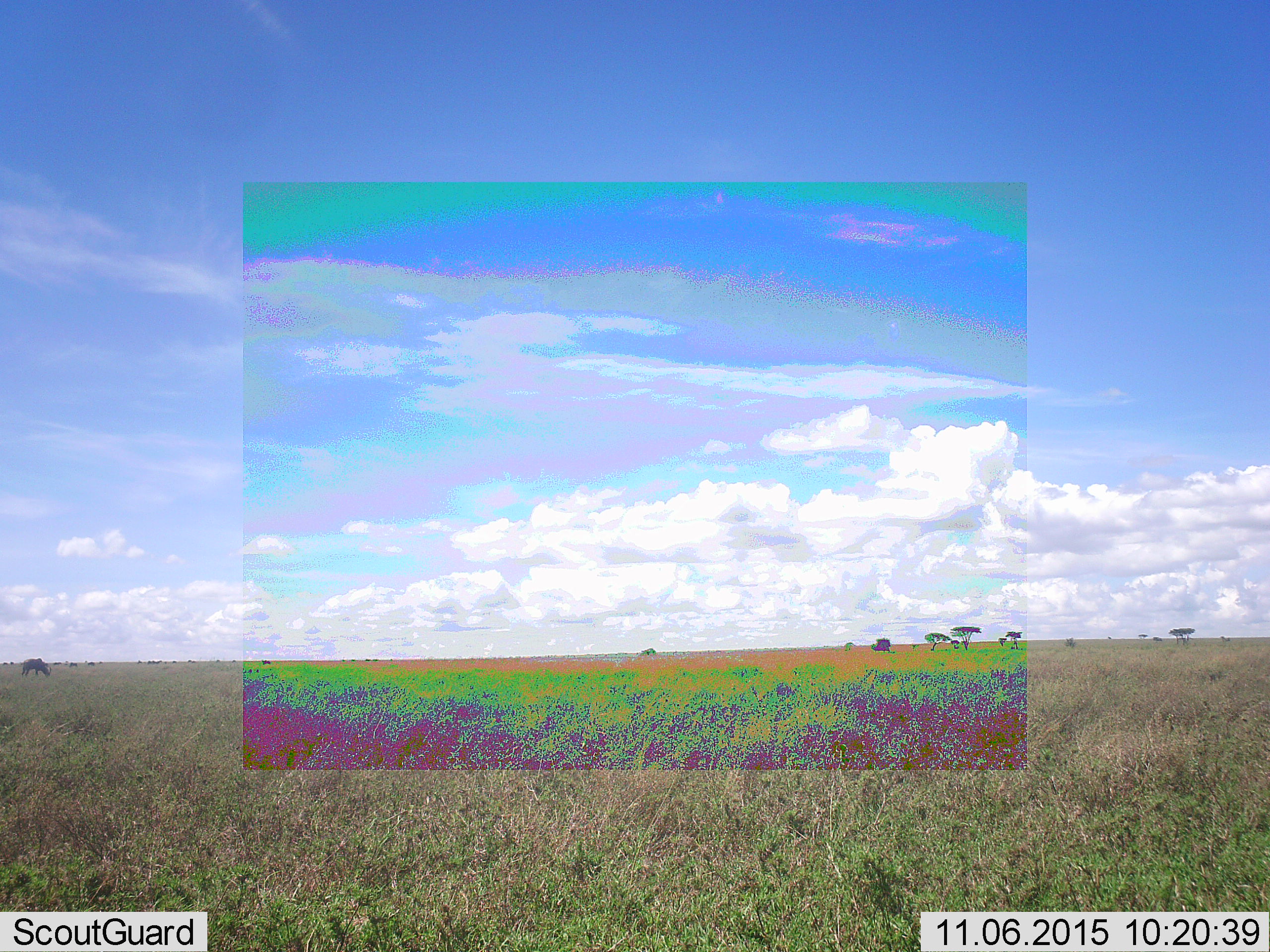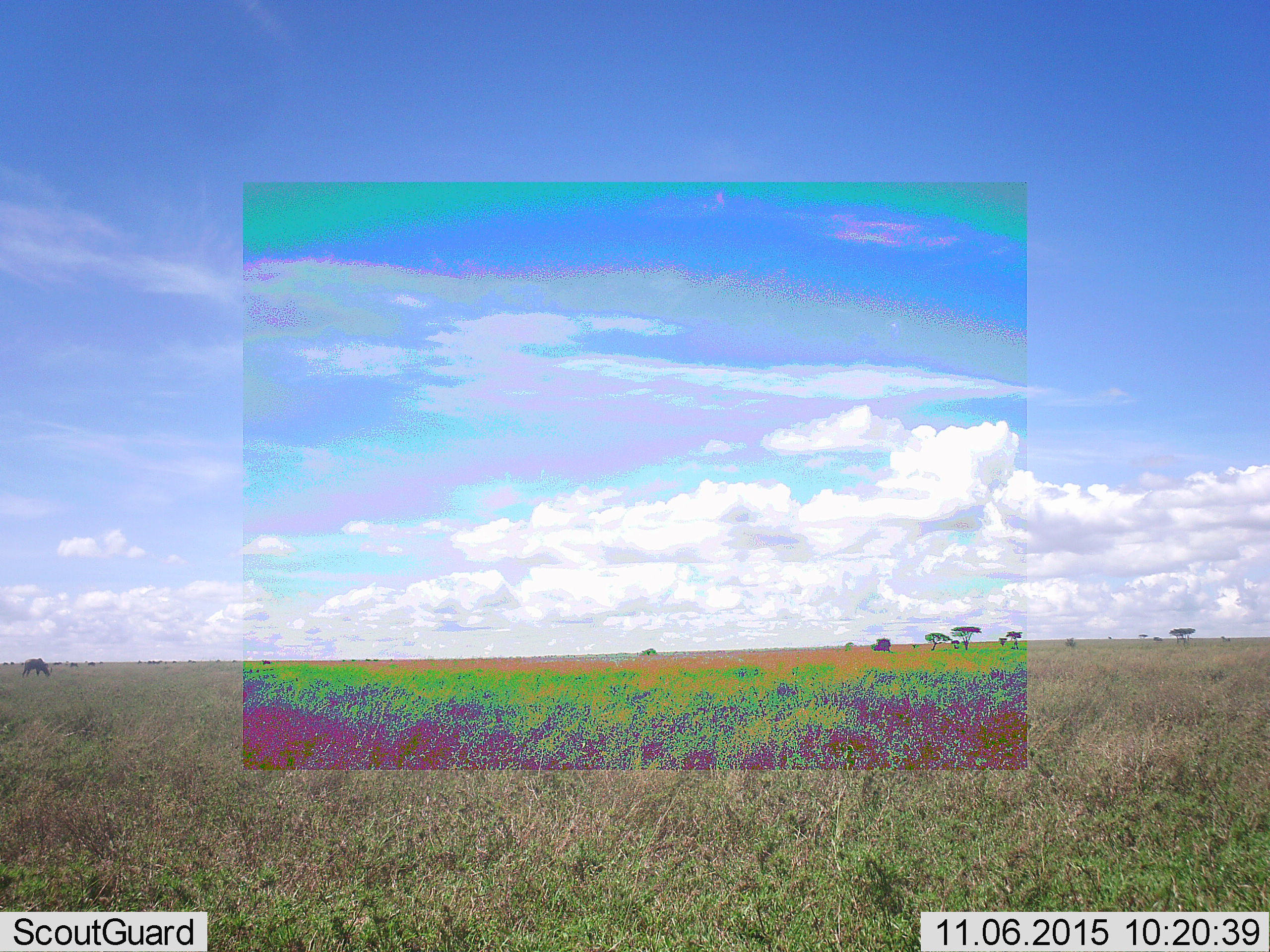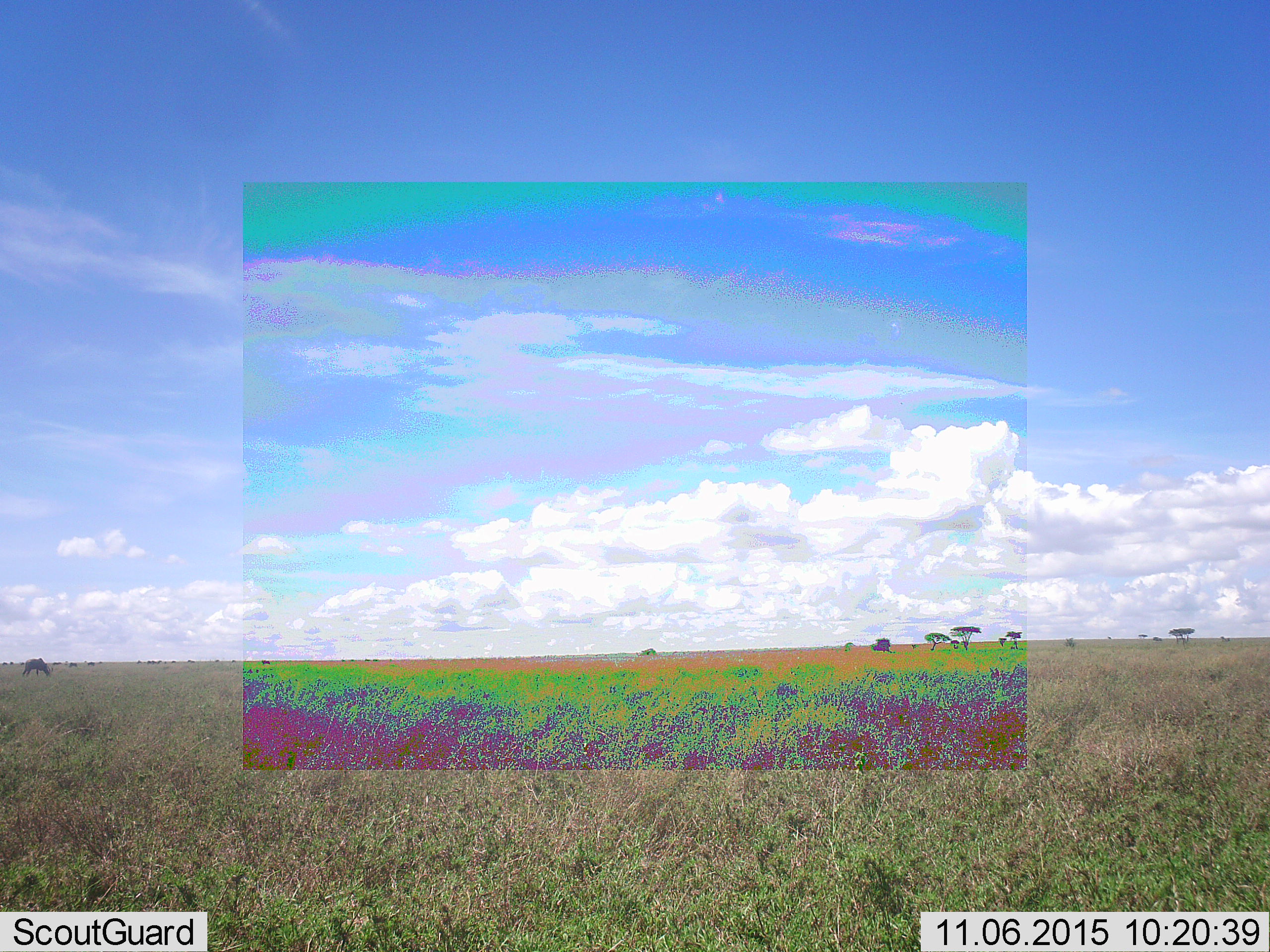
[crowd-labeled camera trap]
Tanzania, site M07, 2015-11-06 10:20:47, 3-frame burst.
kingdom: Animalia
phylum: Chordata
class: Mammalia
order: Artiodactyla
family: Bovidae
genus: Connochaetes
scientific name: Connochaetes taurinus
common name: blue wildebeest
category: wildebeest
Wildebeest (blue wildebeest) (Connochaetes taurinus), count 11-50. Behavior (volunteer vote fractions): standing 50%, resting 0%, moving 17%, interacting 17%. Young present (vote fraction): 0%. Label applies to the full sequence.